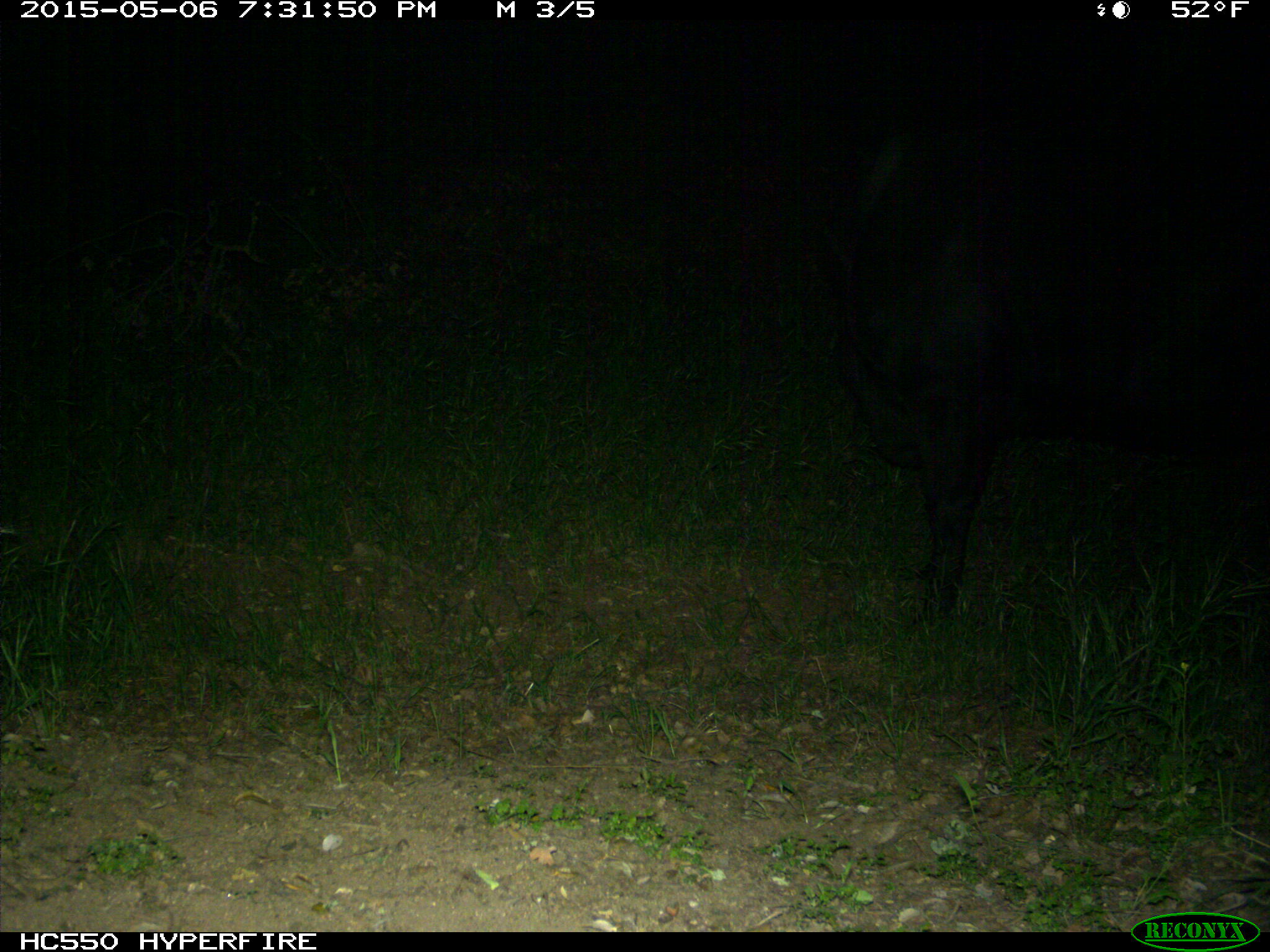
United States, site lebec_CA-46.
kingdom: Animalia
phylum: Chordata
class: Mammalia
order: Artiodactyla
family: Bovidae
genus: Bos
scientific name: Bos taurus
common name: domestic cow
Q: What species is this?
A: Bos taurus (domestic cow).